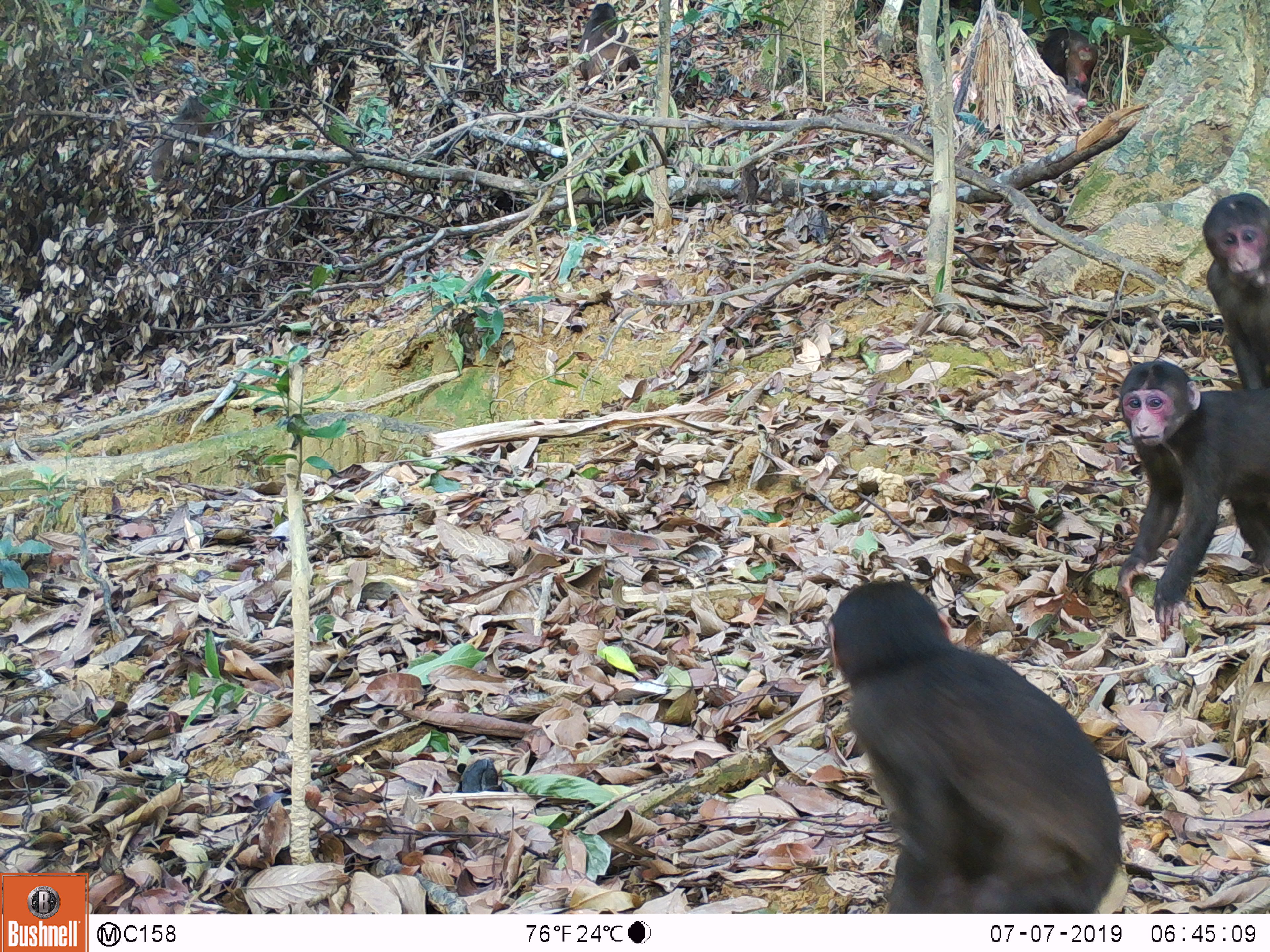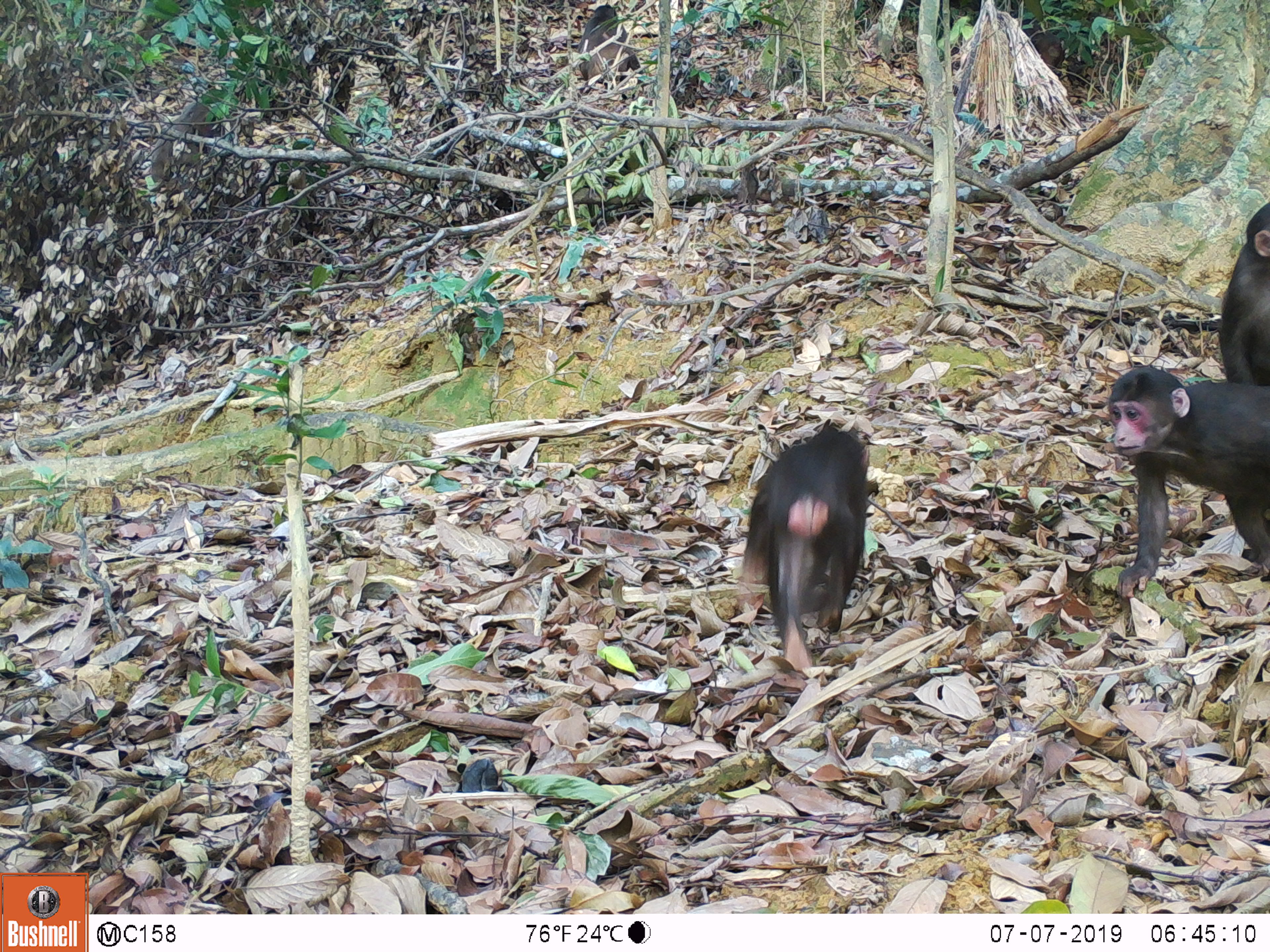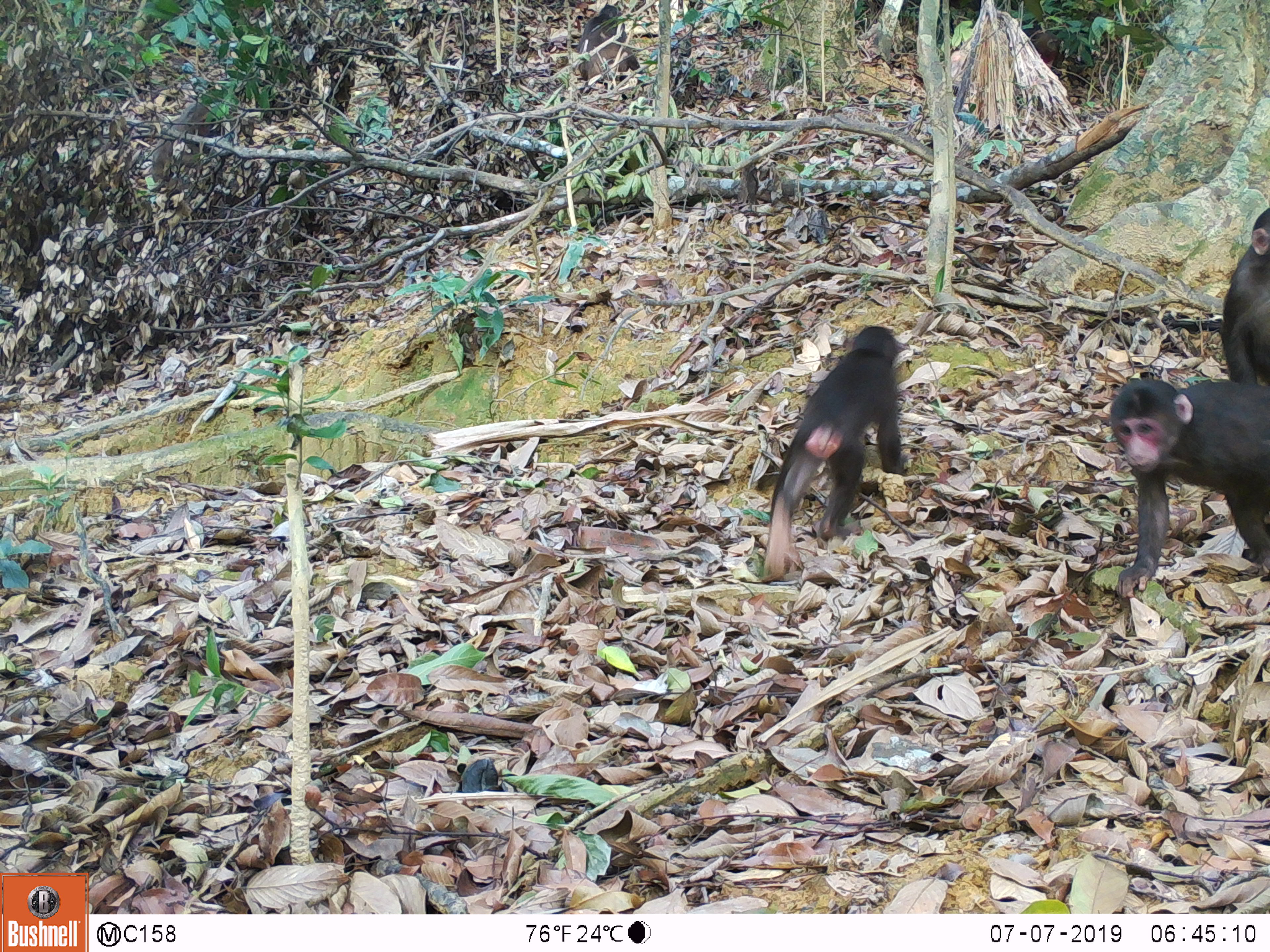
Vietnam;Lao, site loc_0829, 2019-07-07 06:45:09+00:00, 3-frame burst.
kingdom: Animalia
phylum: Chordata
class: Mammalia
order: Primates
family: Cercopithecidae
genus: Macaca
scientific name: Macaca arctoides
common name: stump-tailed macaque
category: stump tailed macaque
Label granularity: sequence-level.